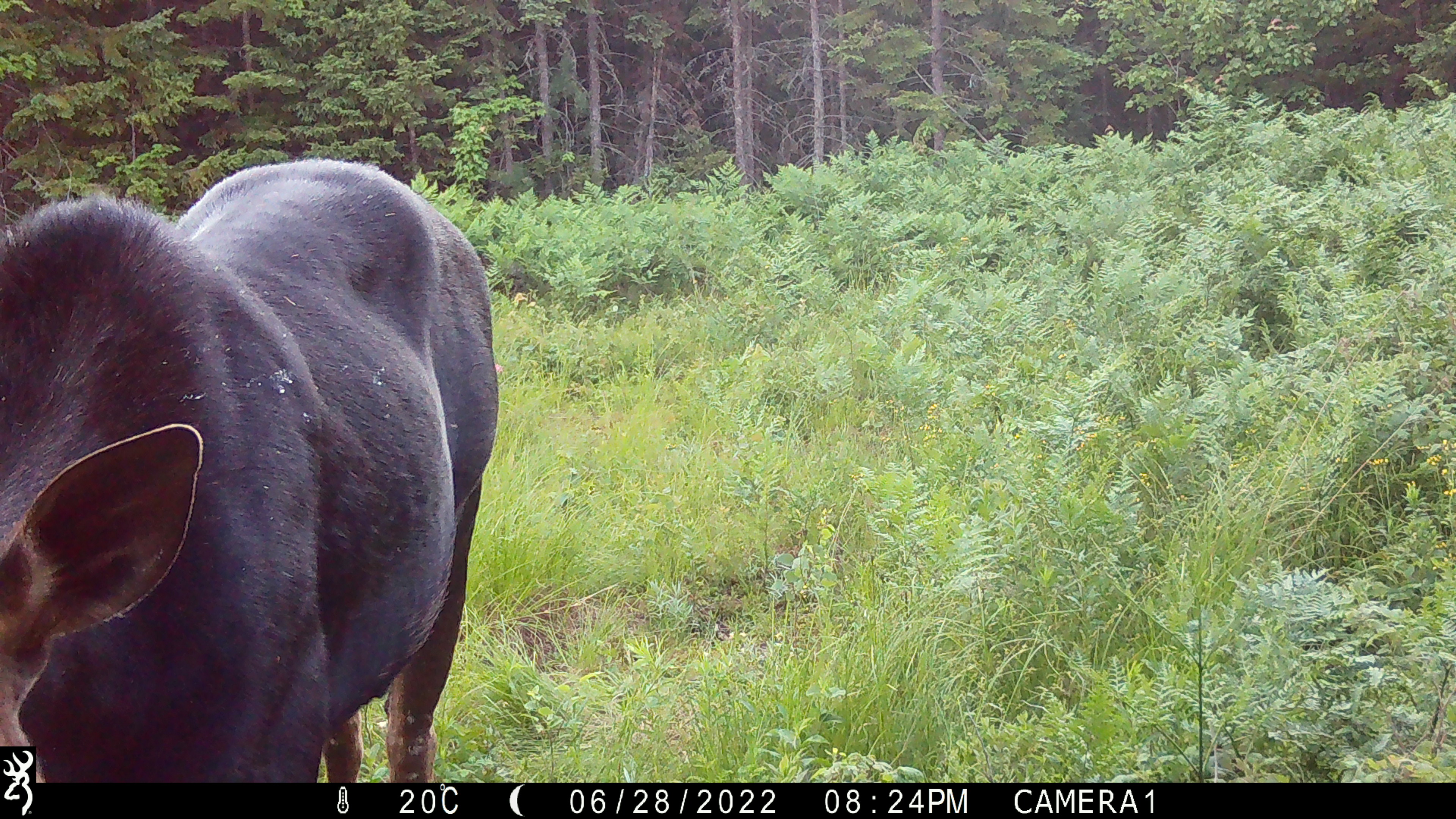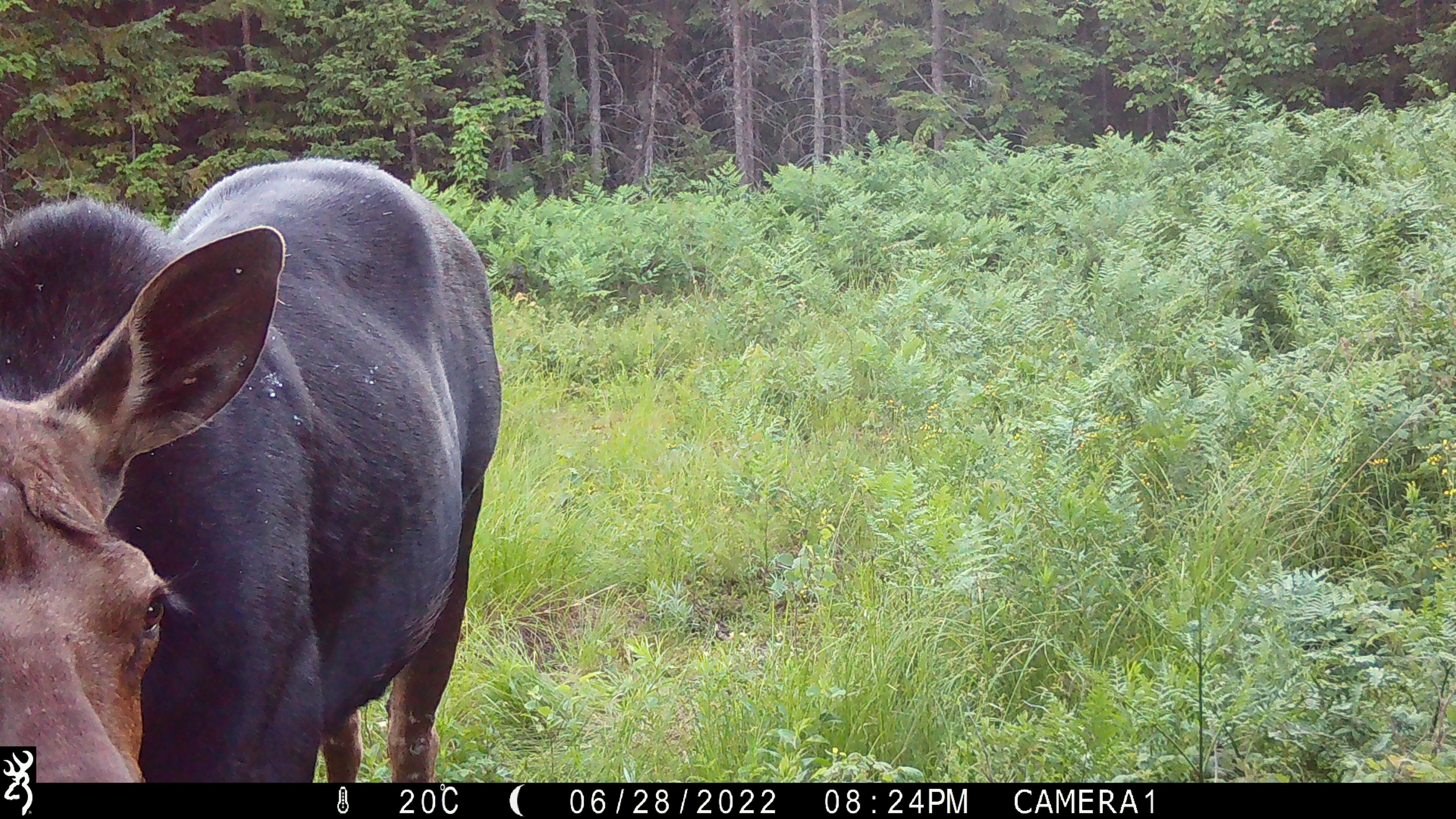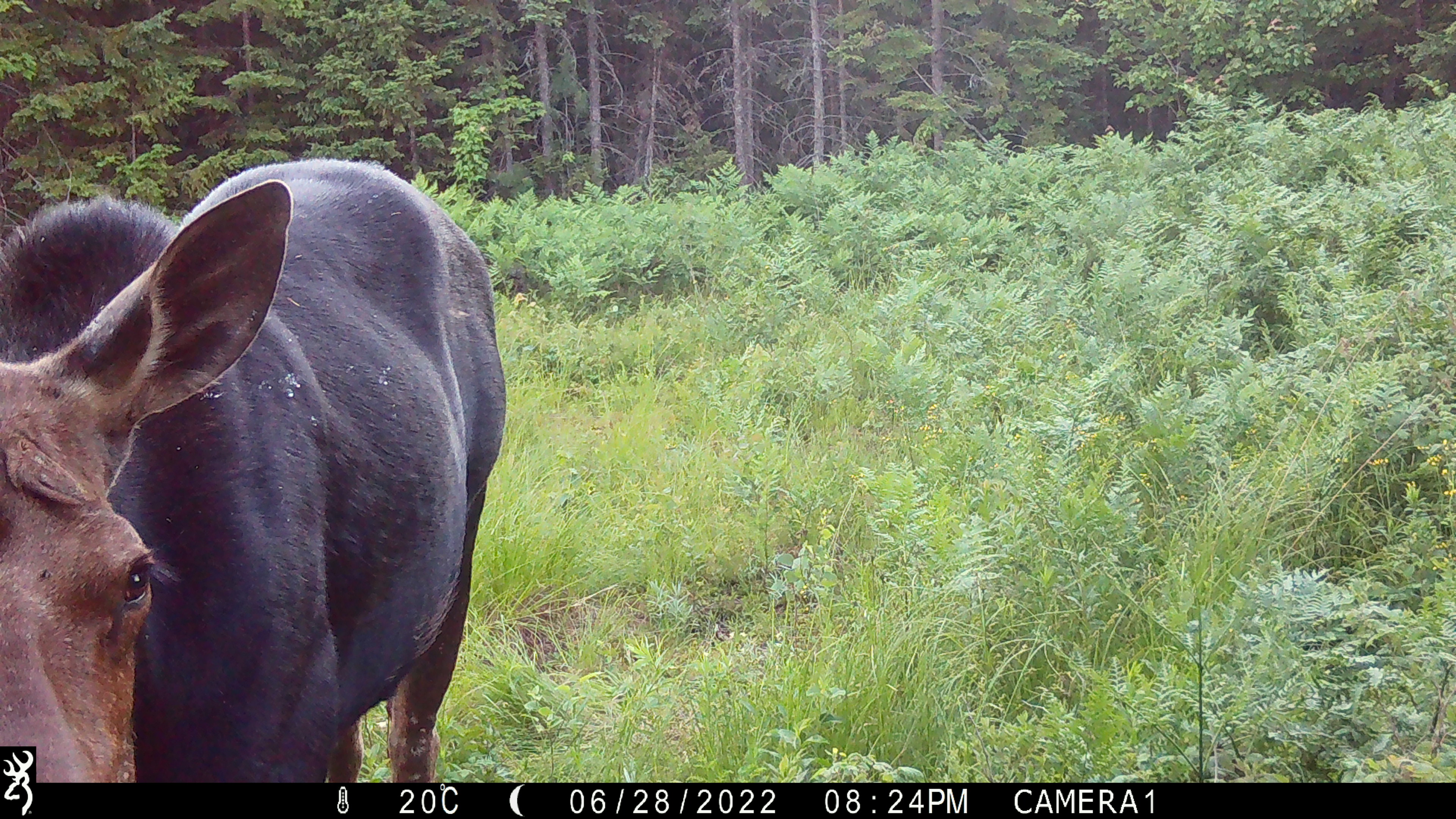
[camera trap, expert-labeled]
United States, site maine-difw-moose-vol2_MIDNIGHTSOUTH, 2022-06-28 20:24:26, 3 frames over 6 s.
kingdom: Animalia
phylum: Chordata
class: Mammalia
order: Artiodactyla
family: Cervidae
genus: Alces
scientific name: Alces alces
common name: moose